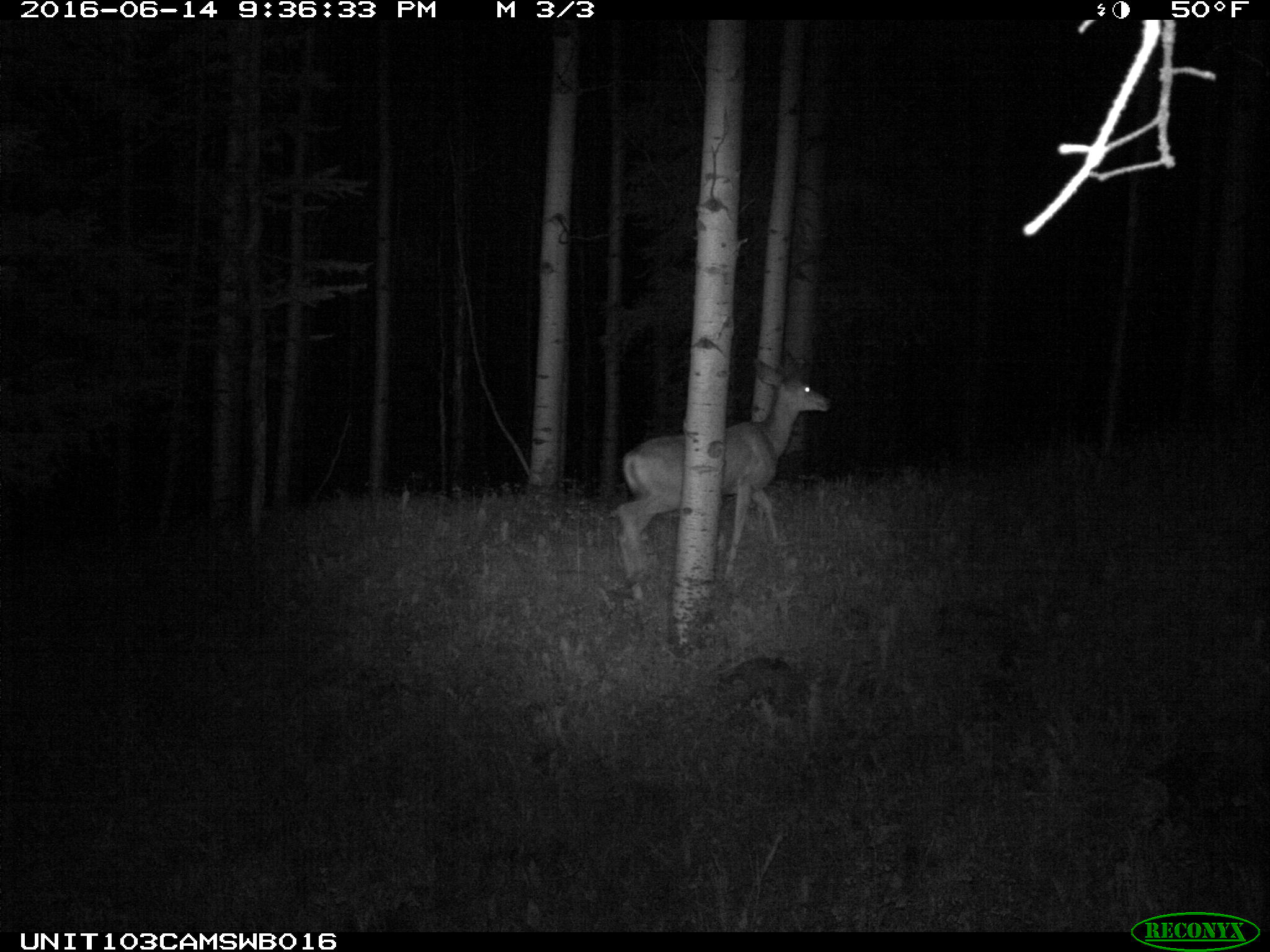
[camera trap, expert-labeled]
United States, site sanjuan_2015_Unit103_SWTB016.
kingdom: Animalia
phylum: Chordata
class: Mammalia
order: Artiodactyla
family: Cervidae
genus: Odocoileus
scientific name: Odocoileus hemionus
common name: mule deer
Odocoileus hemionus (mule deer).